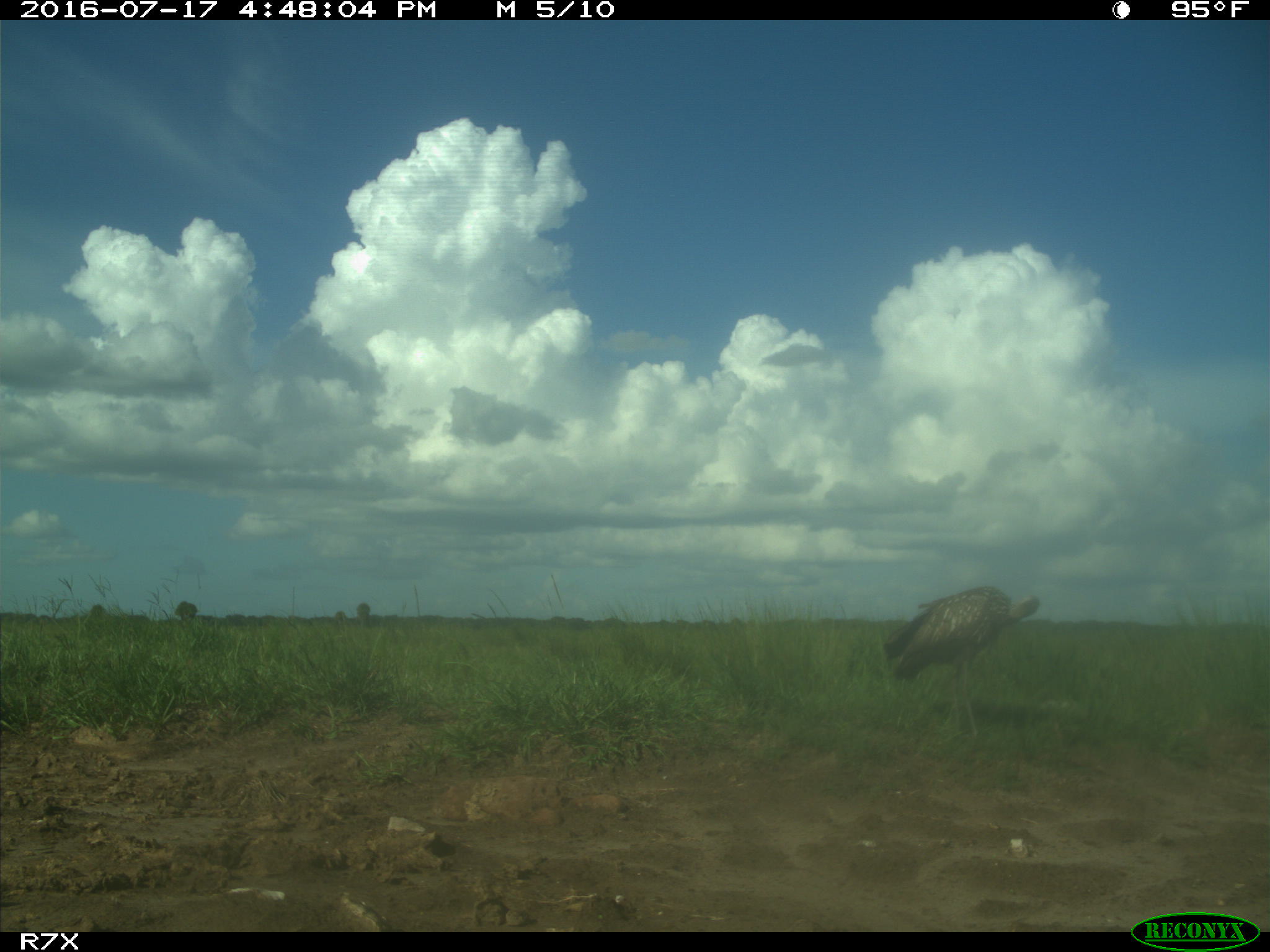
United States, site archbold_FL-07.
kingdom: Animalia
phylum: Chordata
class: Aves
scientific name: Aves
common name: birds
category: unidentified bird